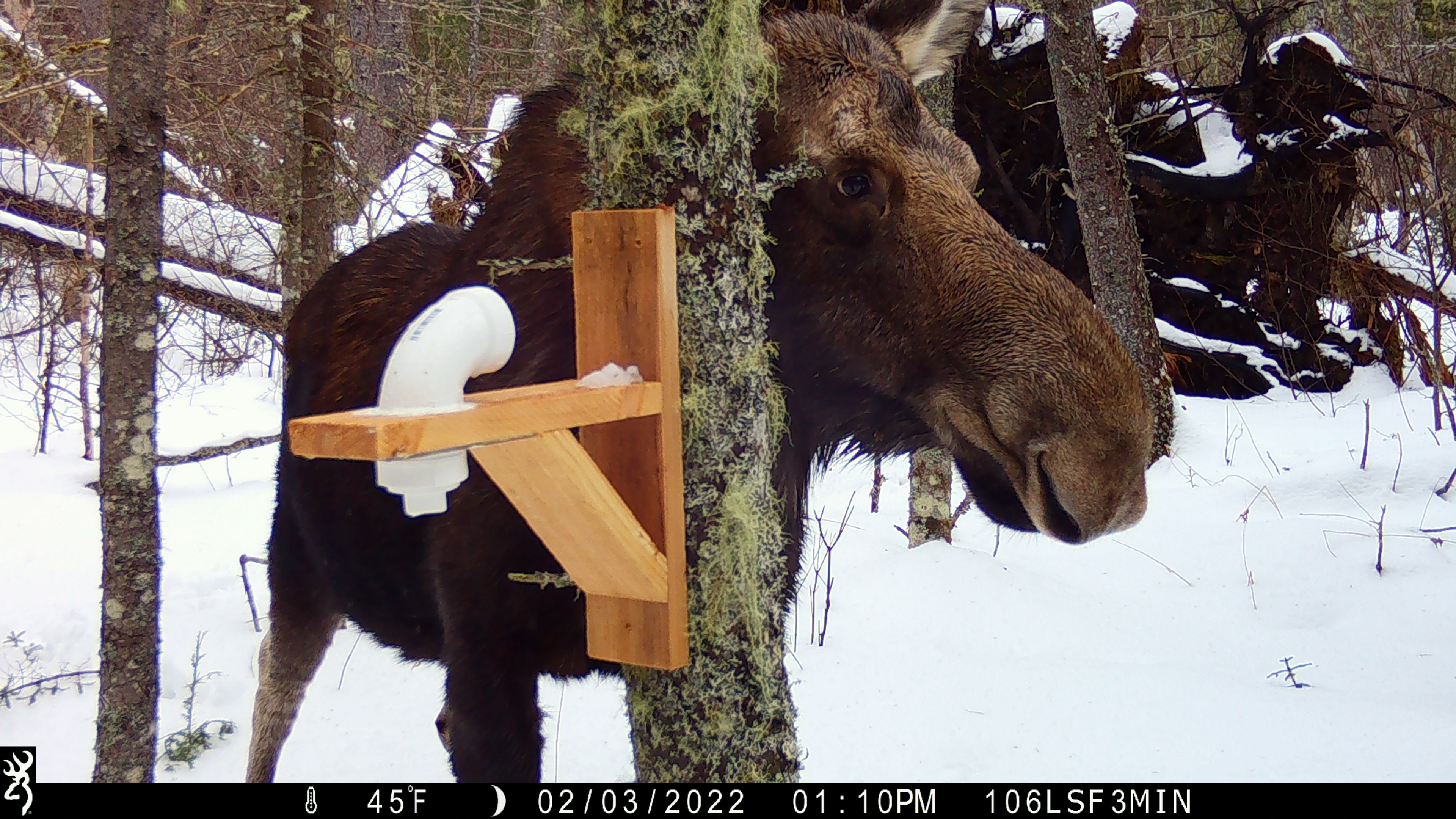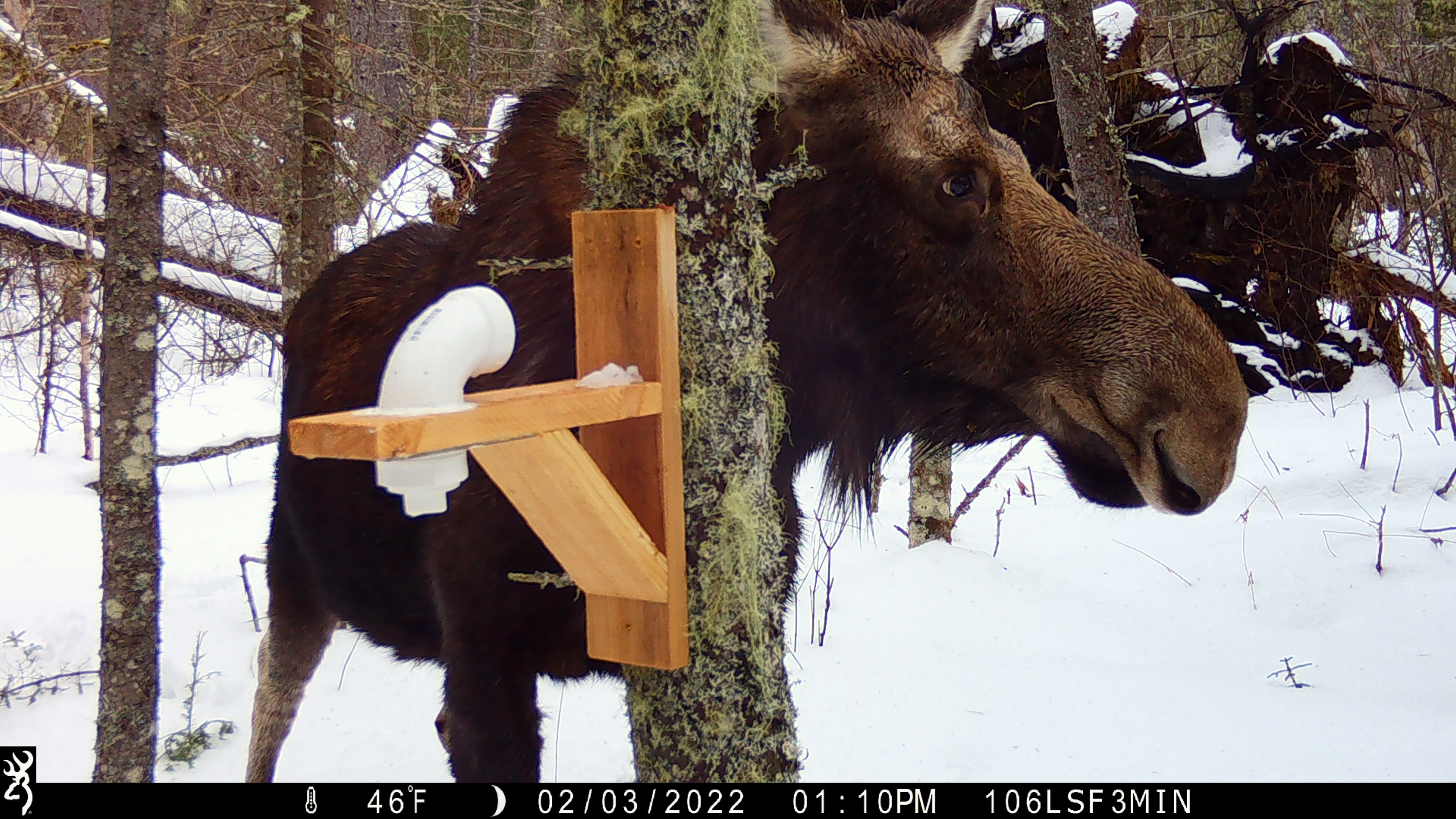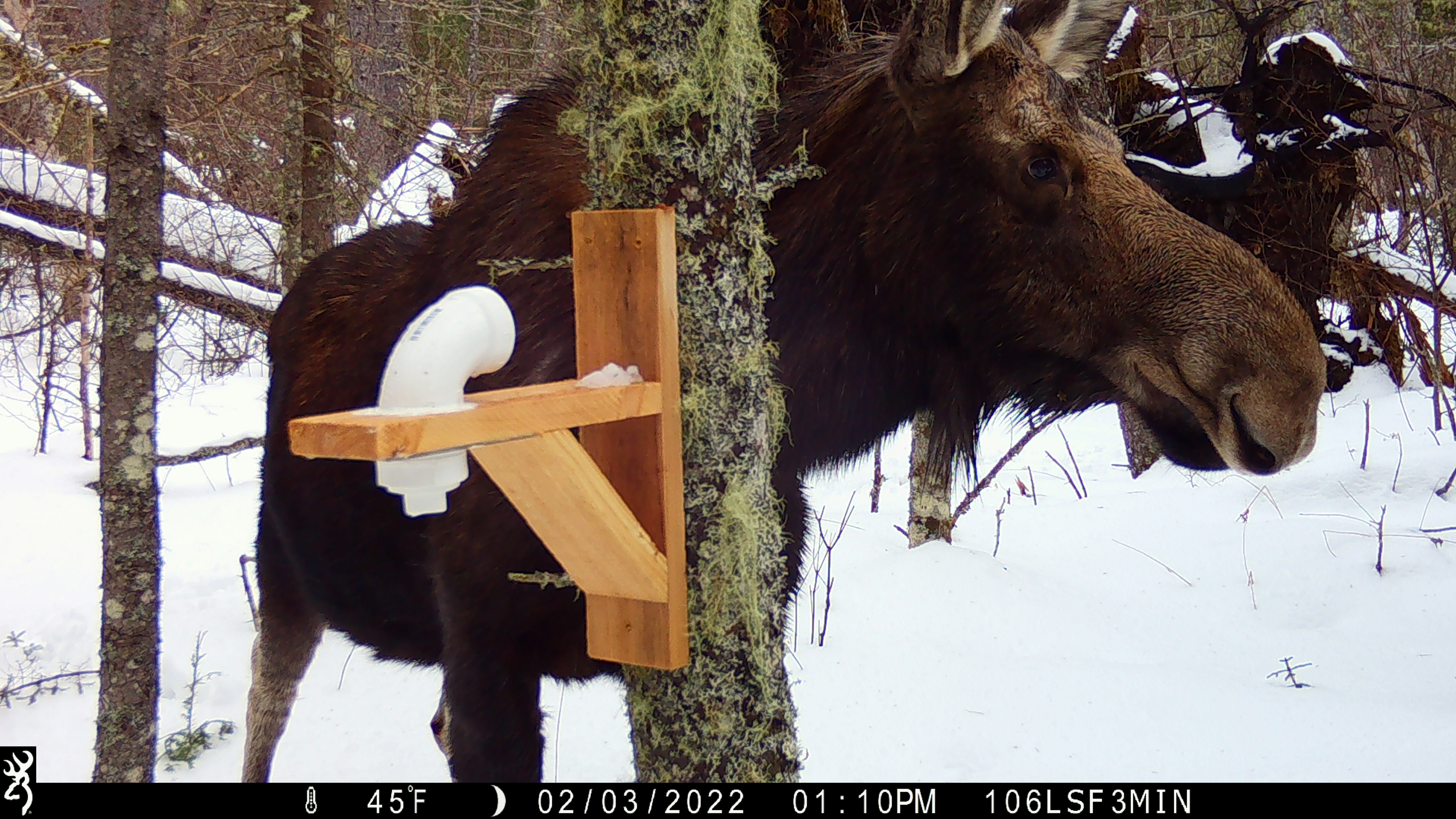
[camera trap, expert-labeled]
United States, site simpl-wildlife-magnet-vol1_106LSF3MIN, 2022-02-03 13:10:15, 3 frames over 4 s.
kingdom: Animalia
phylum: Chordata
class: Mammalia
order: Artiodactyla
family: Cervidae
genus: Alces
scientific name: Alces alces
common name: moose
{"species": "moose (Alces alces)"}